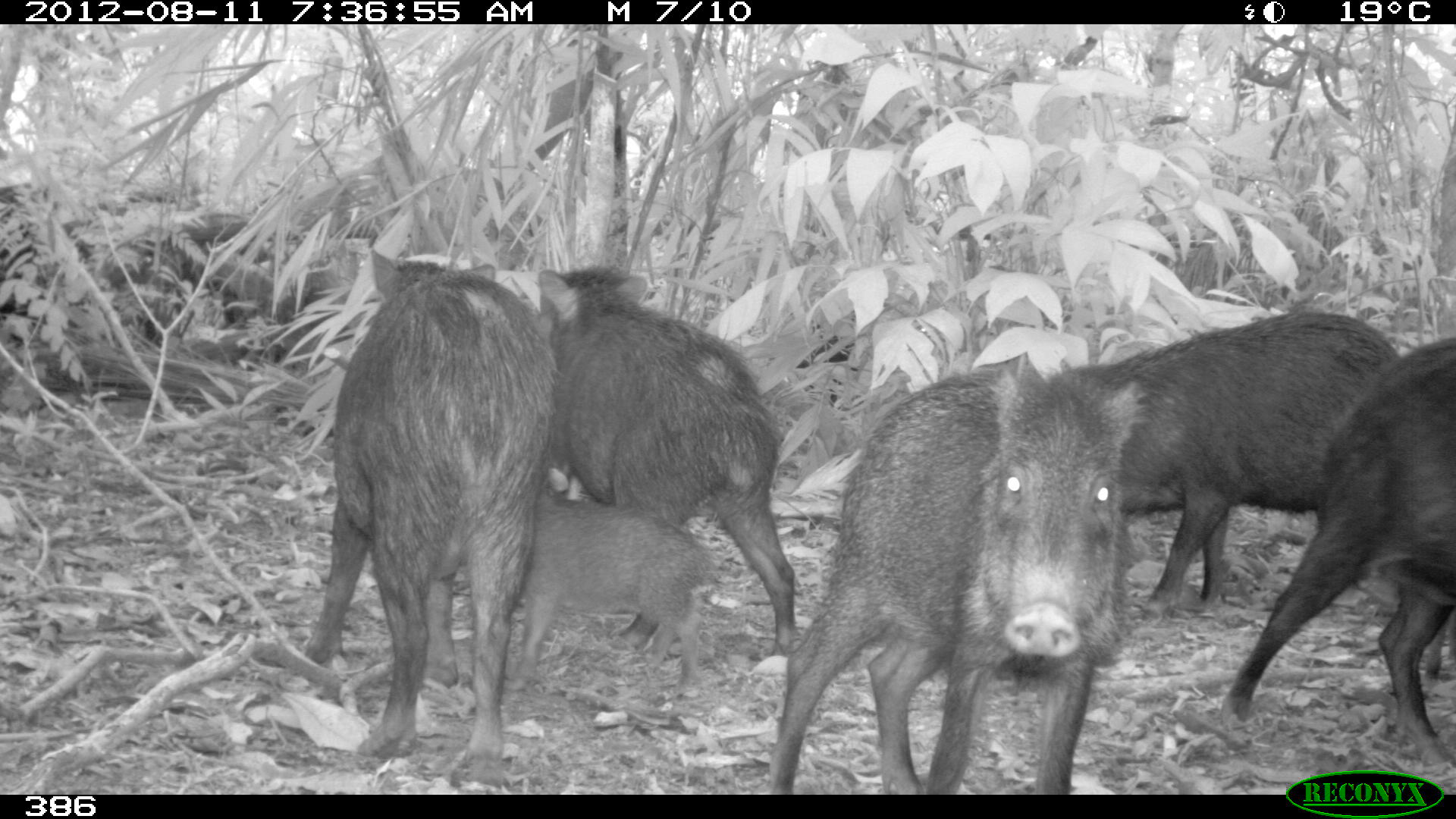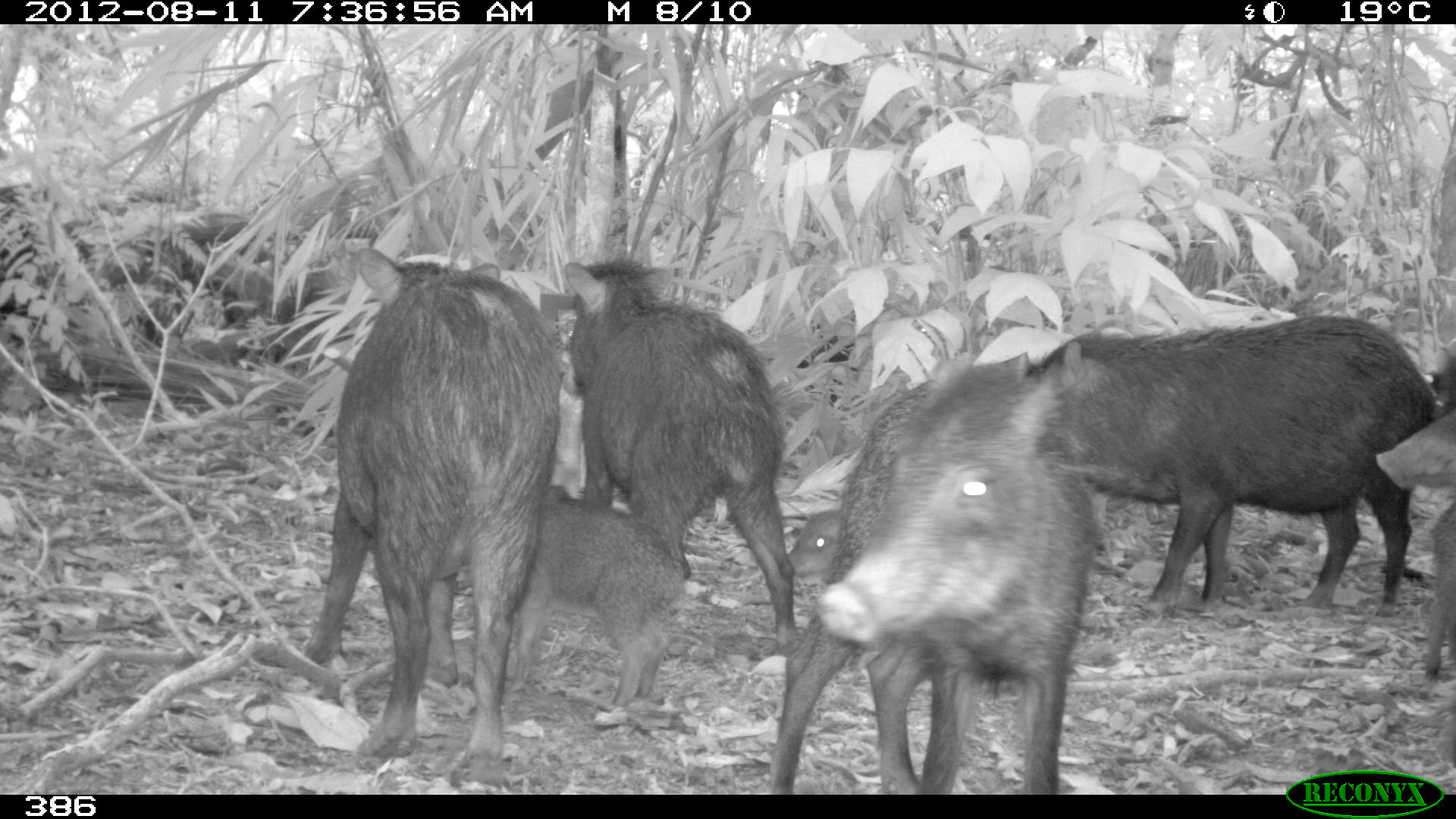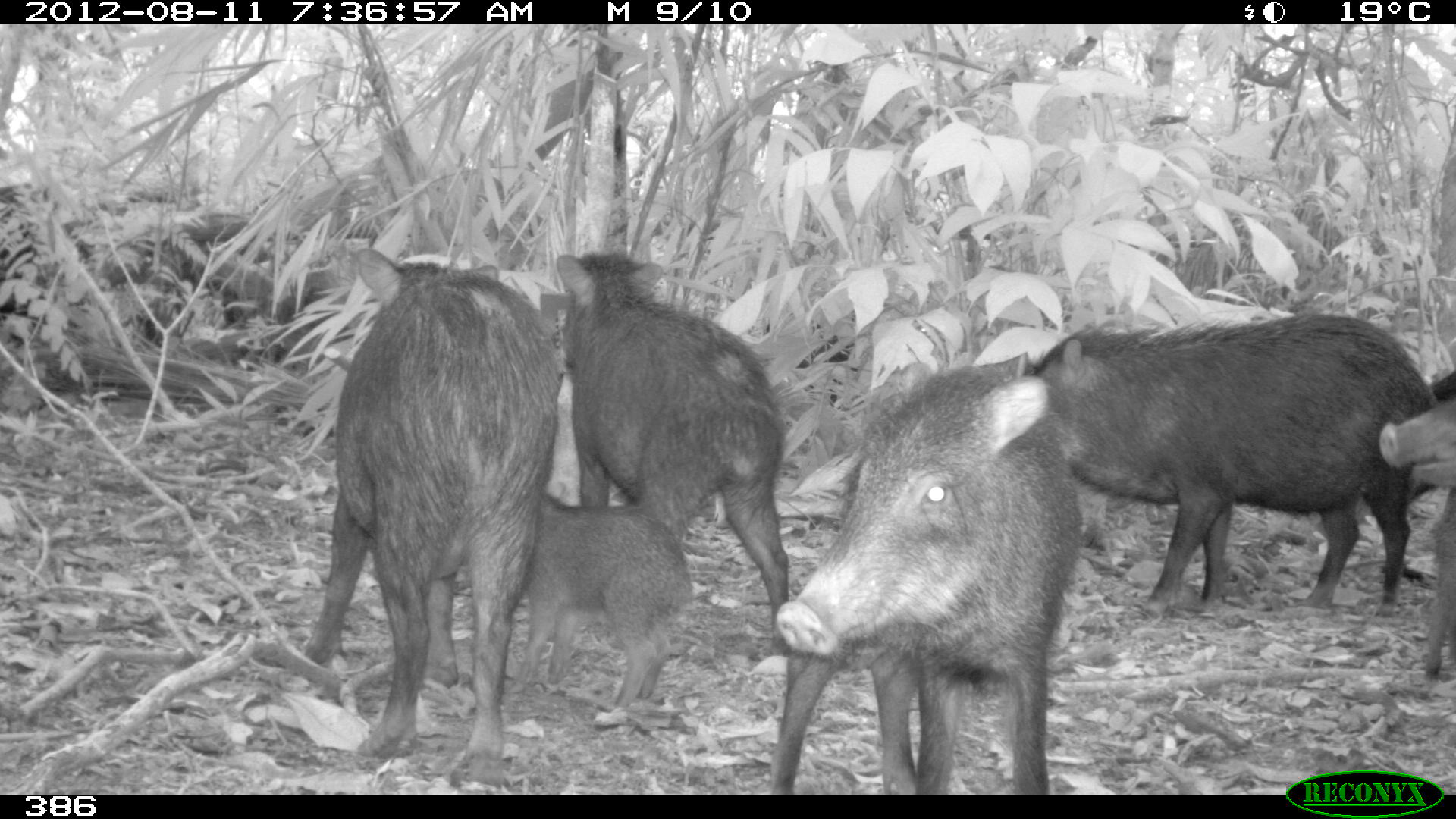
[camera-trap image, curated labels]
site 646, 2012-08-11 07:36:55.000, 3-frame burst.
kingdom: Animalia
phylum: Chordata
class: Mammalia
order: Artiodactyla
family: Tayassuidae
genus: Tayassu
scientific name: Tayassu pecari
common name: white-lipped peccary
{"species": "Tayassu pecari (white-lipped peccary)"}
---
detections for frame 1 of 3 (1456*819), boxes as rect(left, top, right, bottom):
tayassu pecari: rect(765, 359, 1148, 793); rect(301, 245, 559, 790); rect(1058, 307, 1403, 619); rect(1213, 332, 1456, 774); rect(533, 262, 797, 651); rect(506, 464, 720, 695); rect(1423, 604, 1455, 678)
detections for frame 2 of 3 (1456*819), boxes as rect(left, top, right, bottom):
tayassu pecari: rect(765, 350, 1105, 794); rect(305, 244, 558, 771); rect(1024, 311, 1449, 619); rect(558, 252, 803, 655); rect(510, 481, 683, 707); rect(1375, 408, 1455, 677); rect(786, 508, 844, 579); rect(1423, 347, 1455, 412)